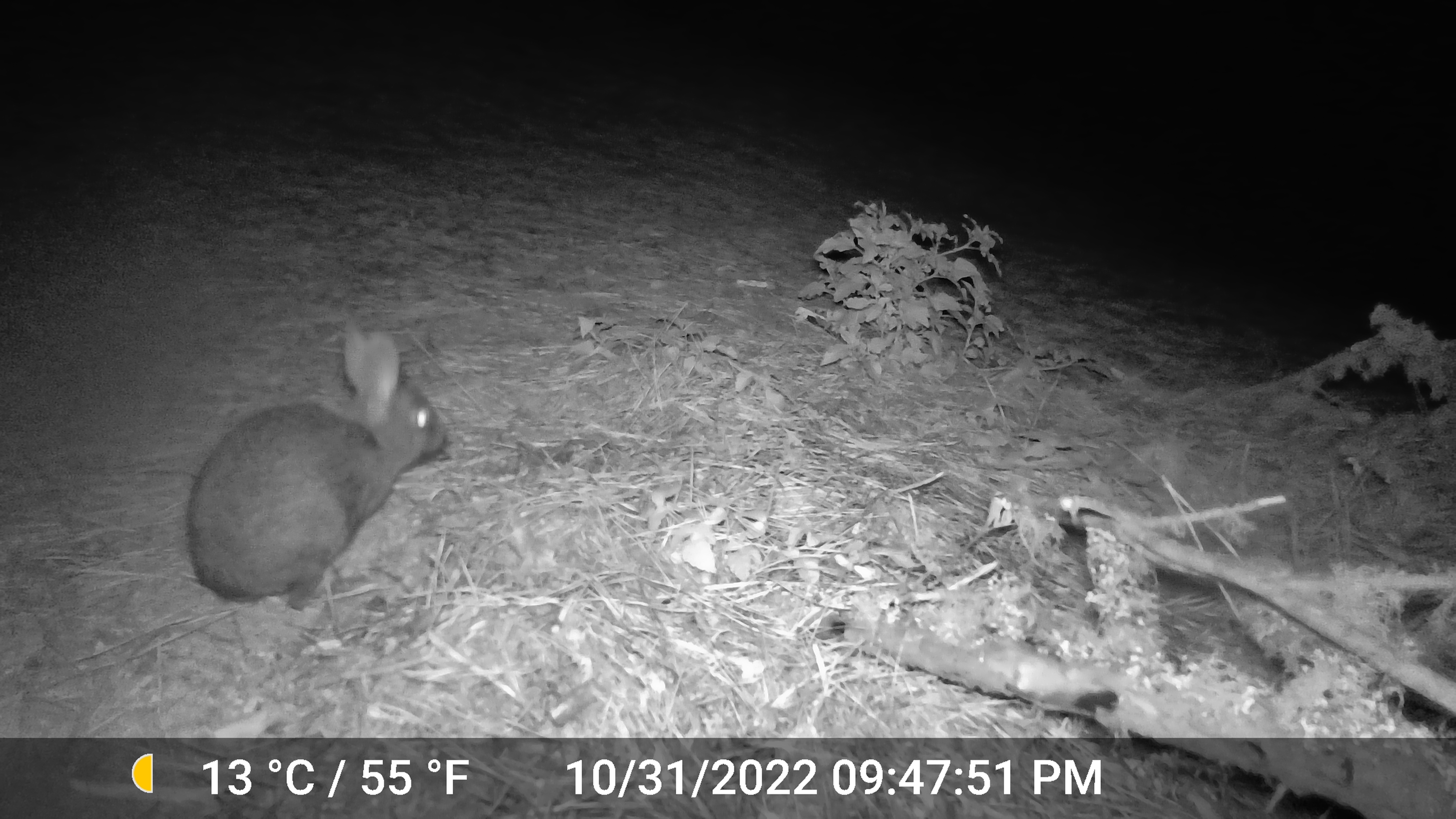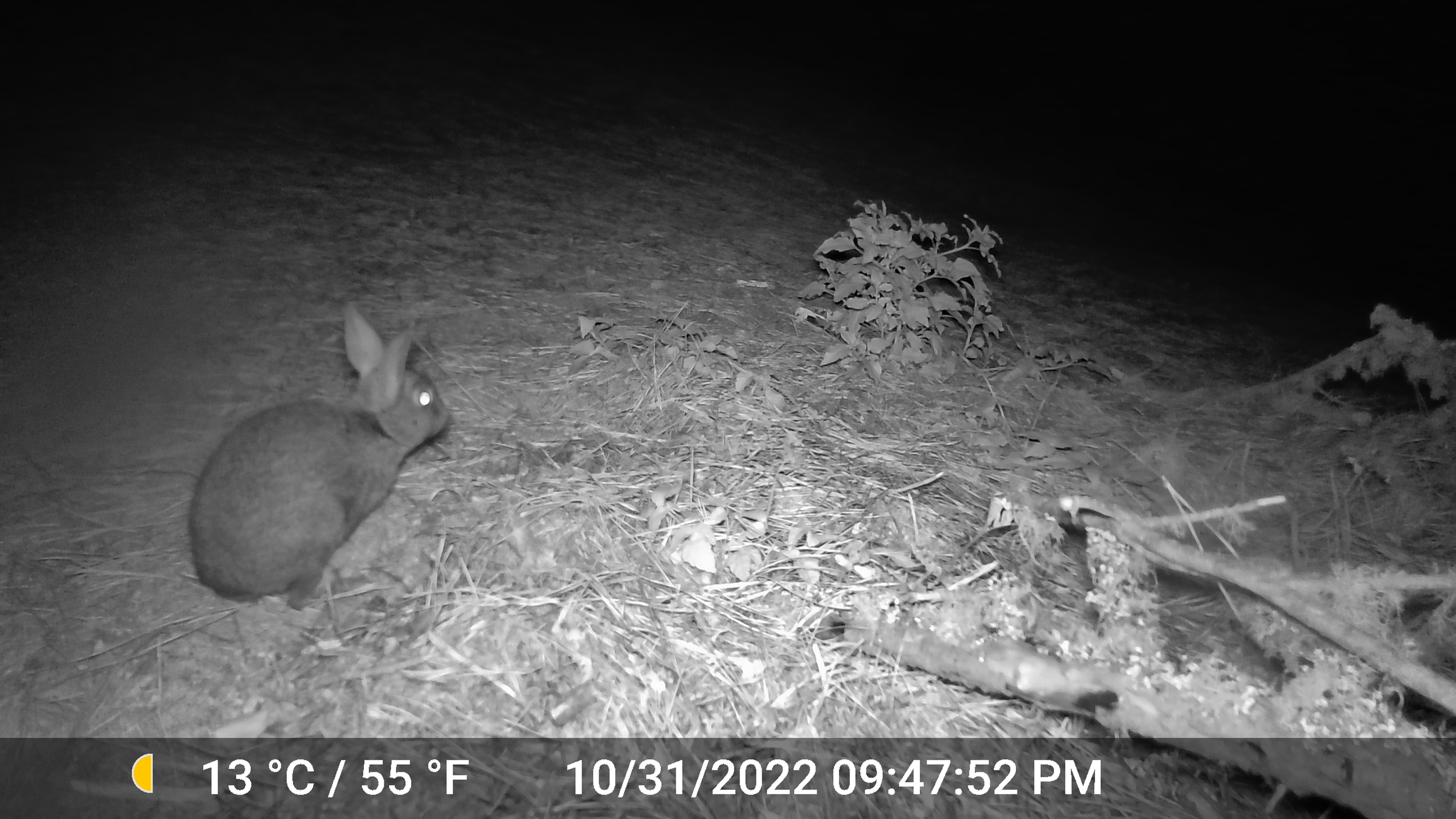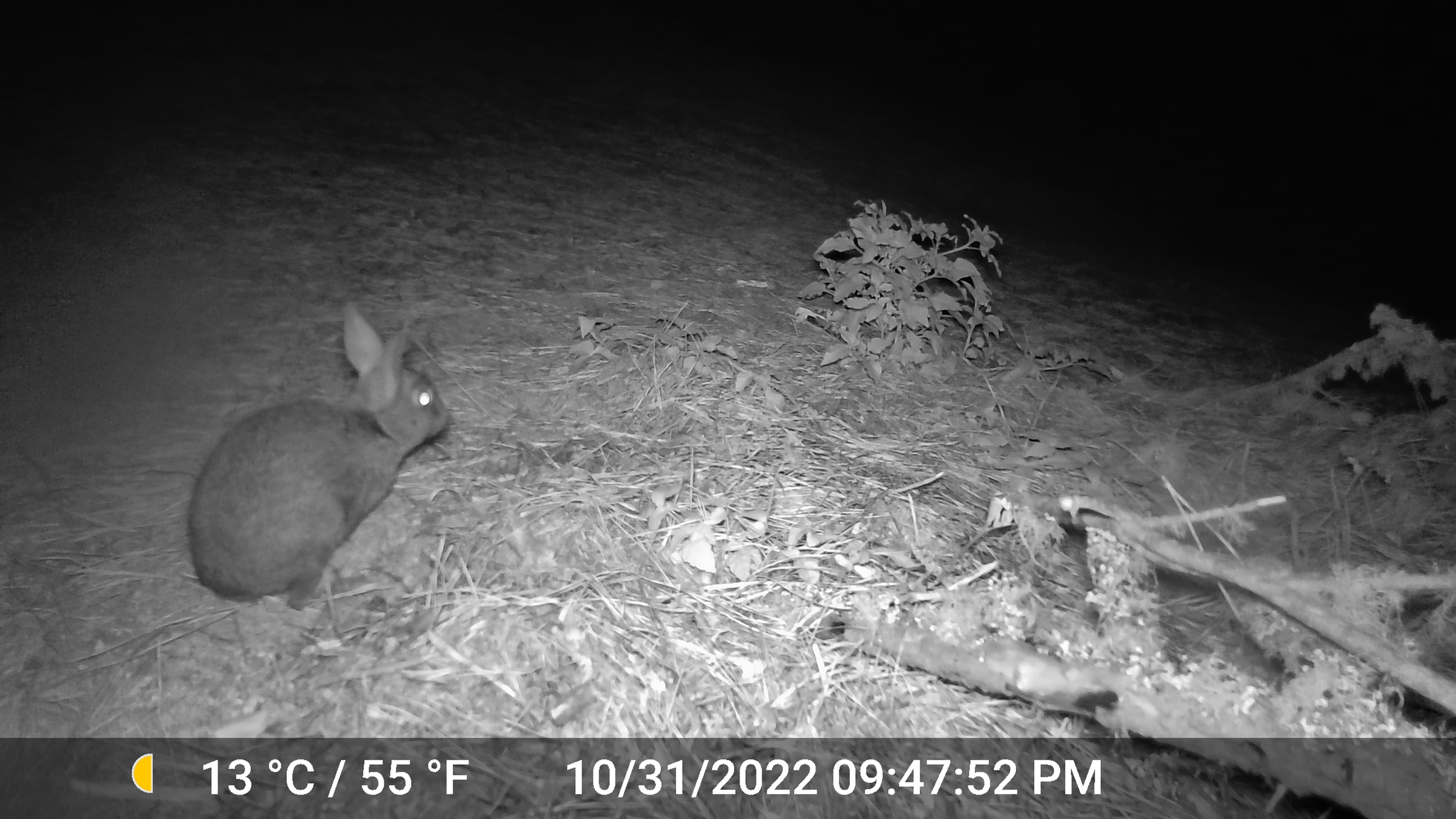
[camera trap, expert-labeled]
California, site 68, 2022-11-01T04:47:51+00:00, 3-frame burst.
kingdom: Animalia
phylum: Chordata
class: Mammalia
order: Lagomorpha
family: Leporidae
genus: Sylvilagus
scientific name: Sylvilagus bachmani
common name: brush rabbit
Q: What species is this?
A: Brush rabbit (Sylvilagus bachmani).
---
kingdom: Animalia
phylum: Chordata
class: Mammalia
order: Lagomorpha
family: Leporidae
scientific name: Leporidae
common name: rabbit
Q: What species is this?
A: Rabbit (Leporidae).